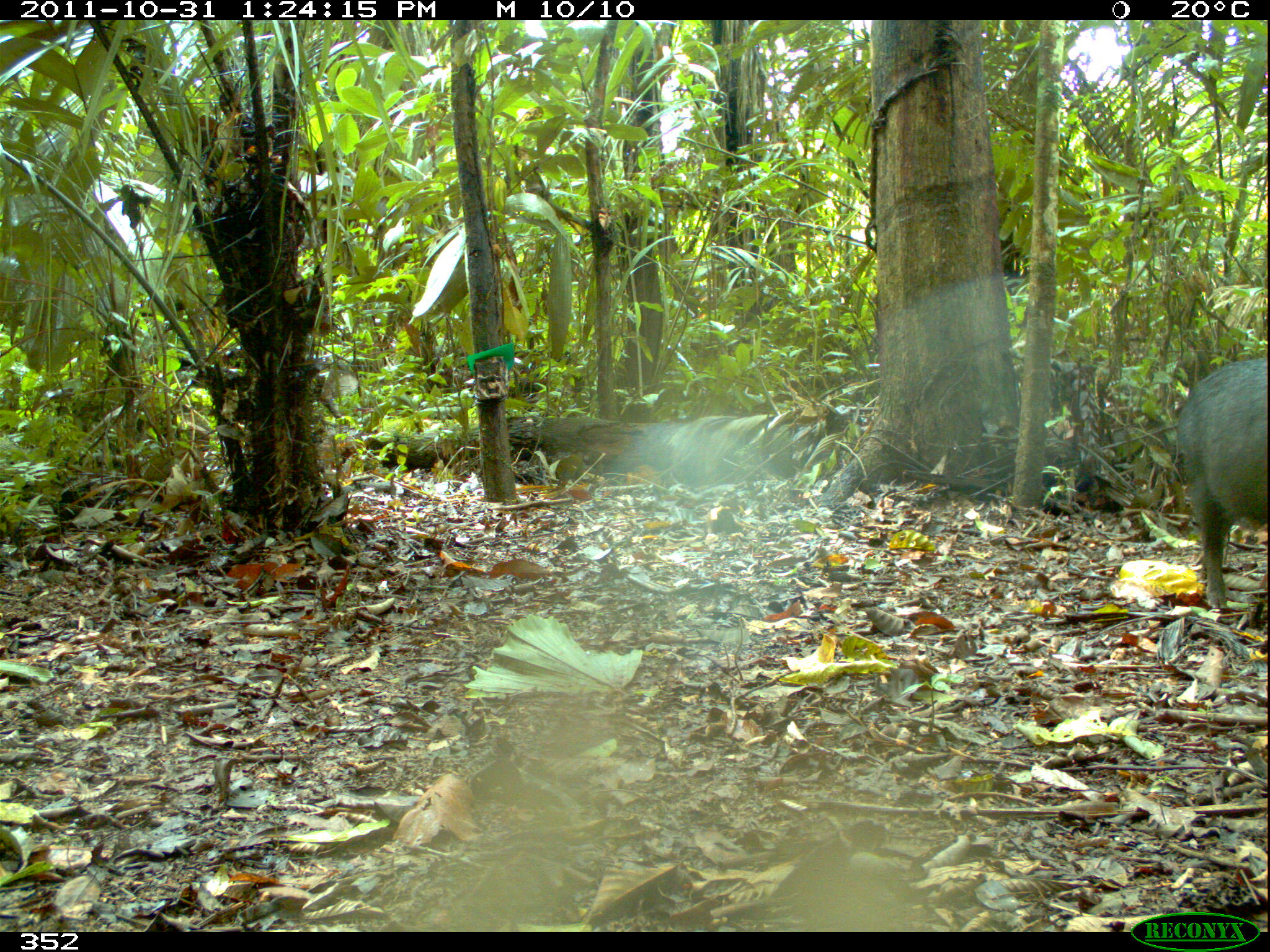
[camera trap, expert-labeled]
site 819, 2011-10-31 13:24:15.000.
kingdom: Animalia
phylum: Chordata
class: Mammalia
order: Artiodactyla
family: Tayassuidae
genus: Tayassu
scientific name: Tayassu pecari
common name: white-lipped peccary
Tayassu pecari (white-lipped peccary).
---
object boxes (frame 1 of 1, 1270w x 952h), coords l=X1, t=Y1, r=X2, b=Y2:
tayassu pecari: l=1171, t=354, r=1269, b=611